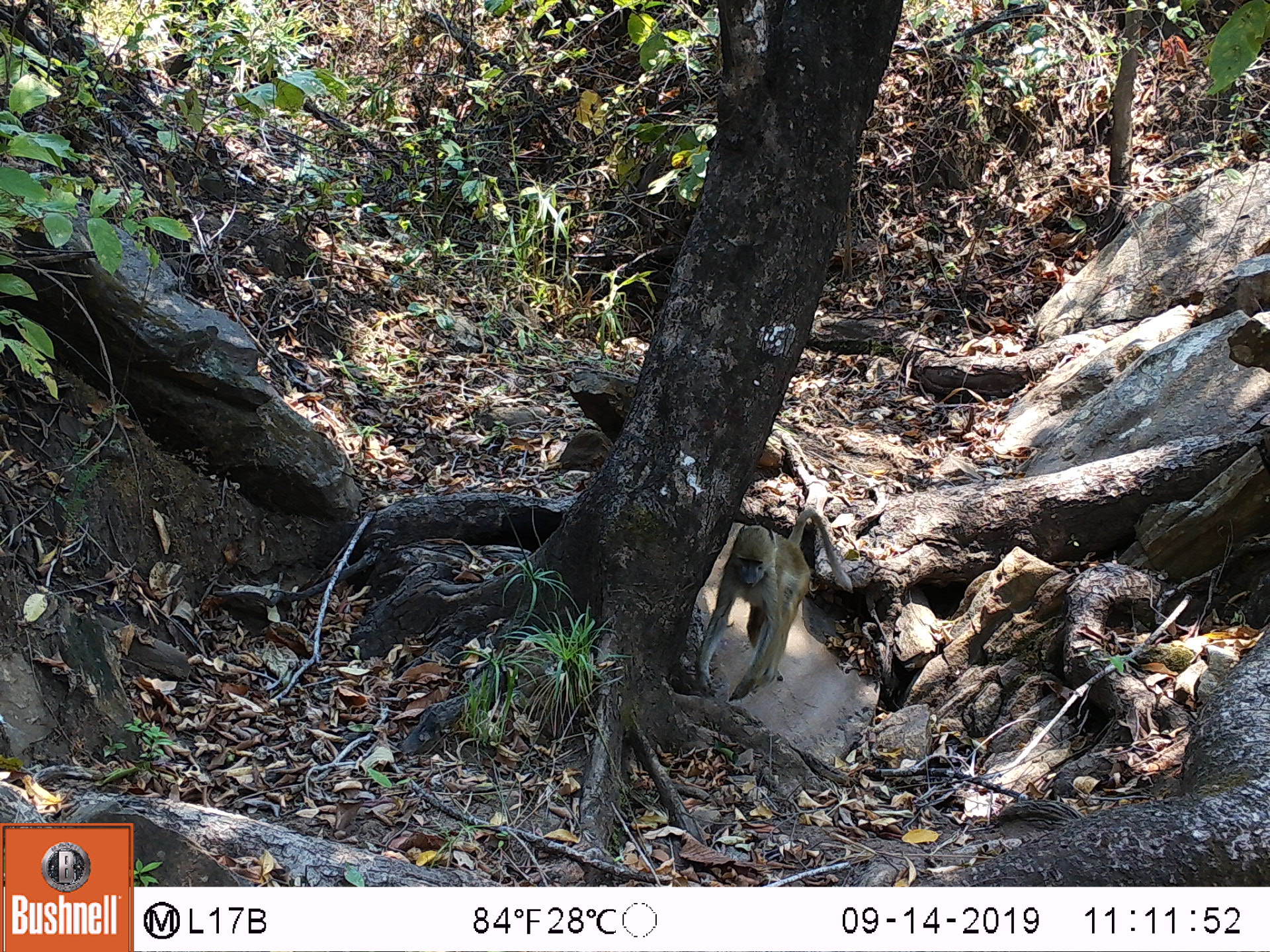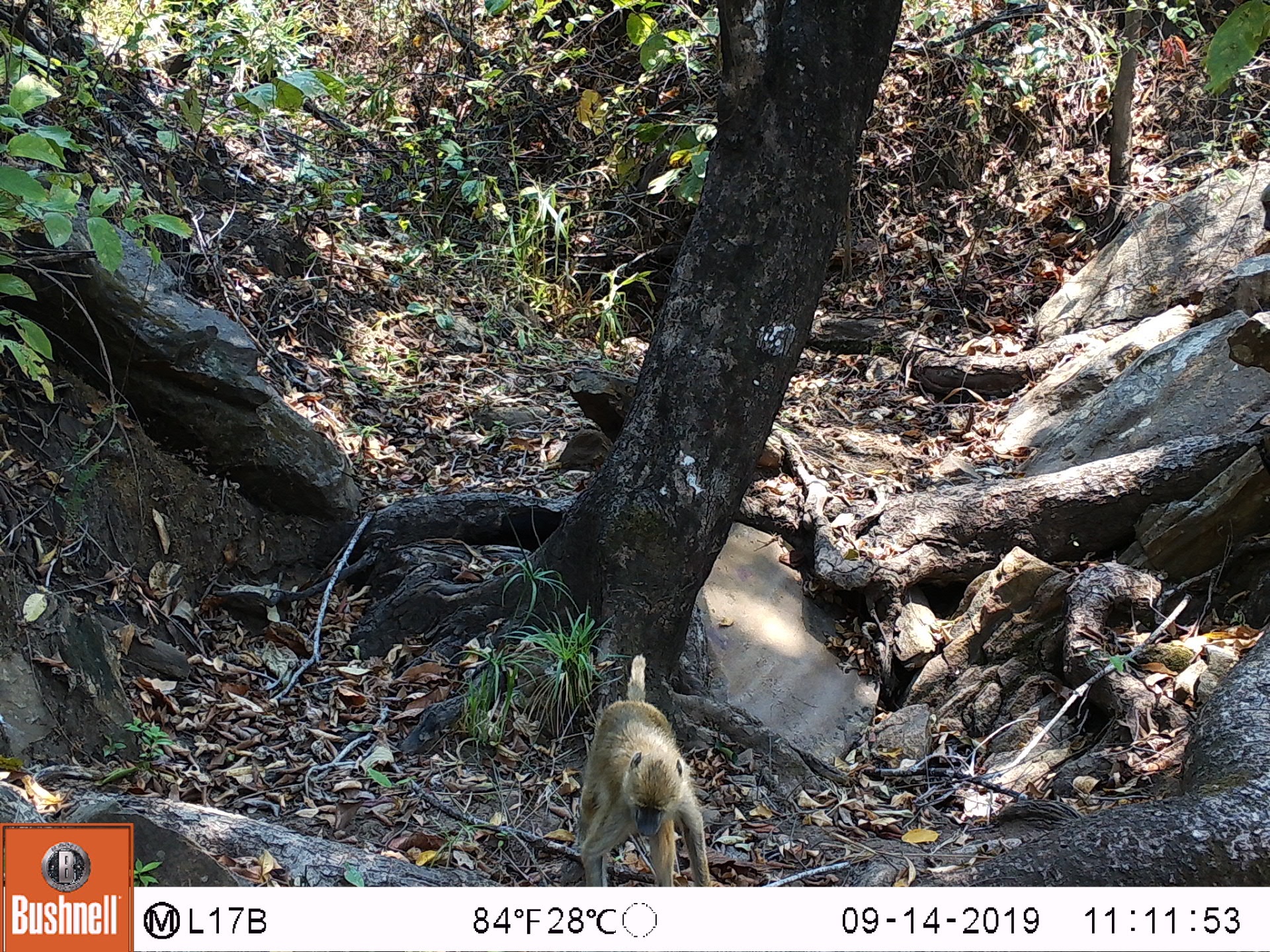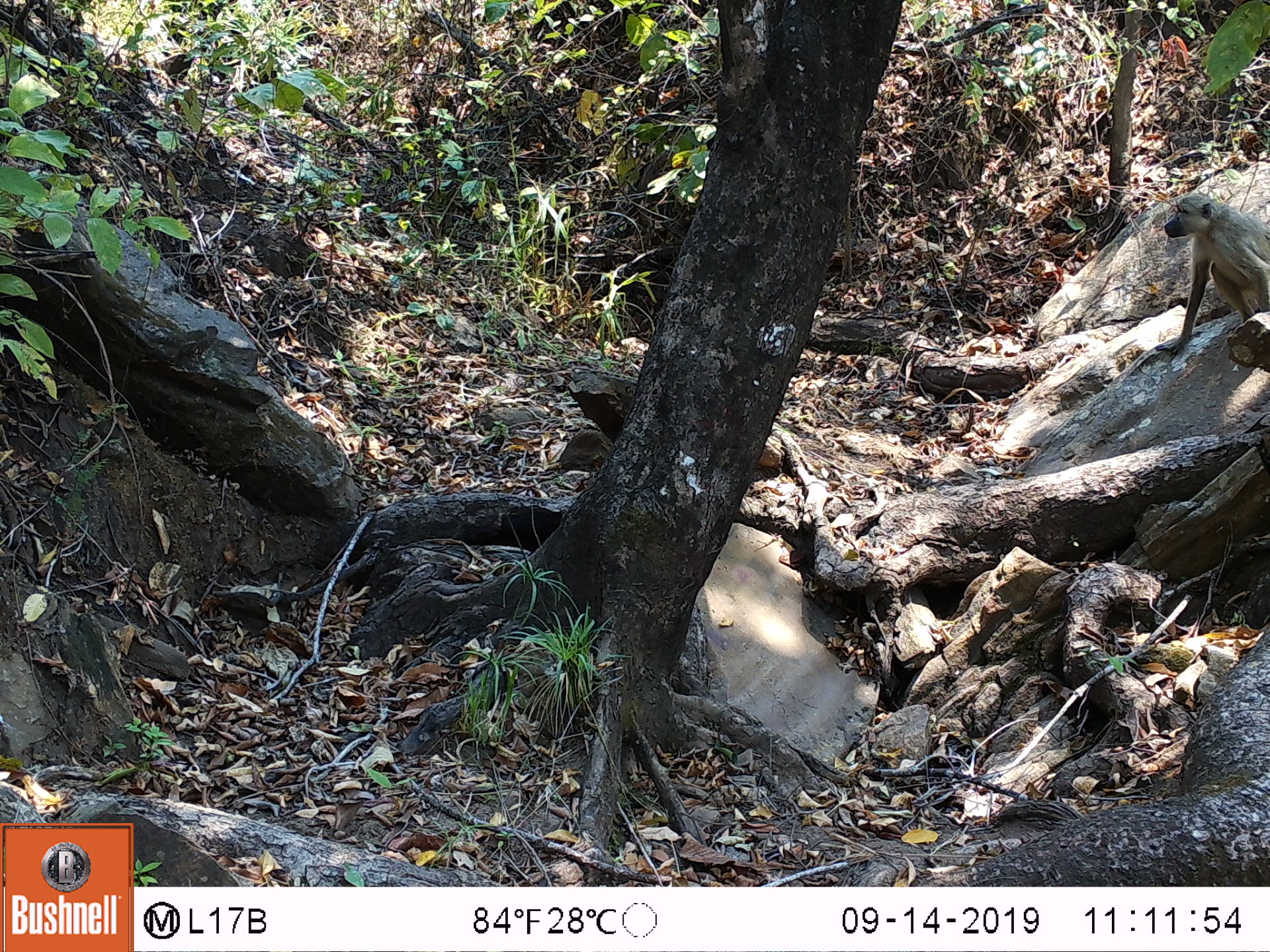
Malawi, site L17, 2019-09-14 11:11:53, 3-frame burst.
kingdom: Animalia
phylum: Chordata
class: Mammalia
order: Primates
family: Cercopithecidae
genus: Papio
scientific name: Papio cynocephalus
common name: yellow baboon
Yellow baboon (Papio cynocephalus), count 1.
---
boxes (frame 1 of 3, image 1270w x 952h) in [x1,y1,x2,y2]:
yellow baboon: [683,503,851,705]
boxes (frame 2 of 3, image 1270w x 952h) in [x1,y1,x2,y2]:
yellow baboon: [572,651,718,885]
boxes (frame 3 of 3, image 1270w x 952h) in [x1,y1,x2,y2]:
yellow baboon: [1150,193,1262,360]